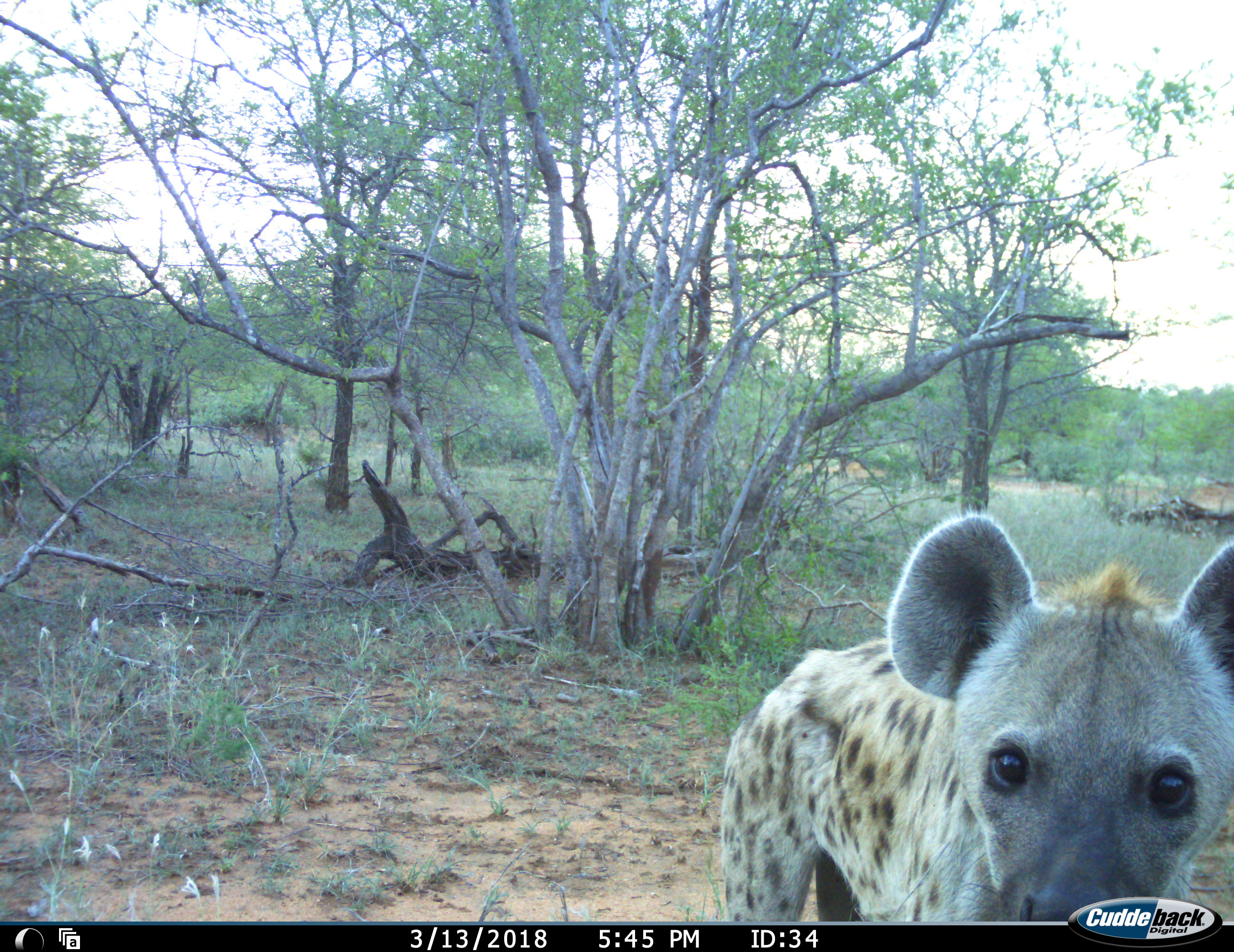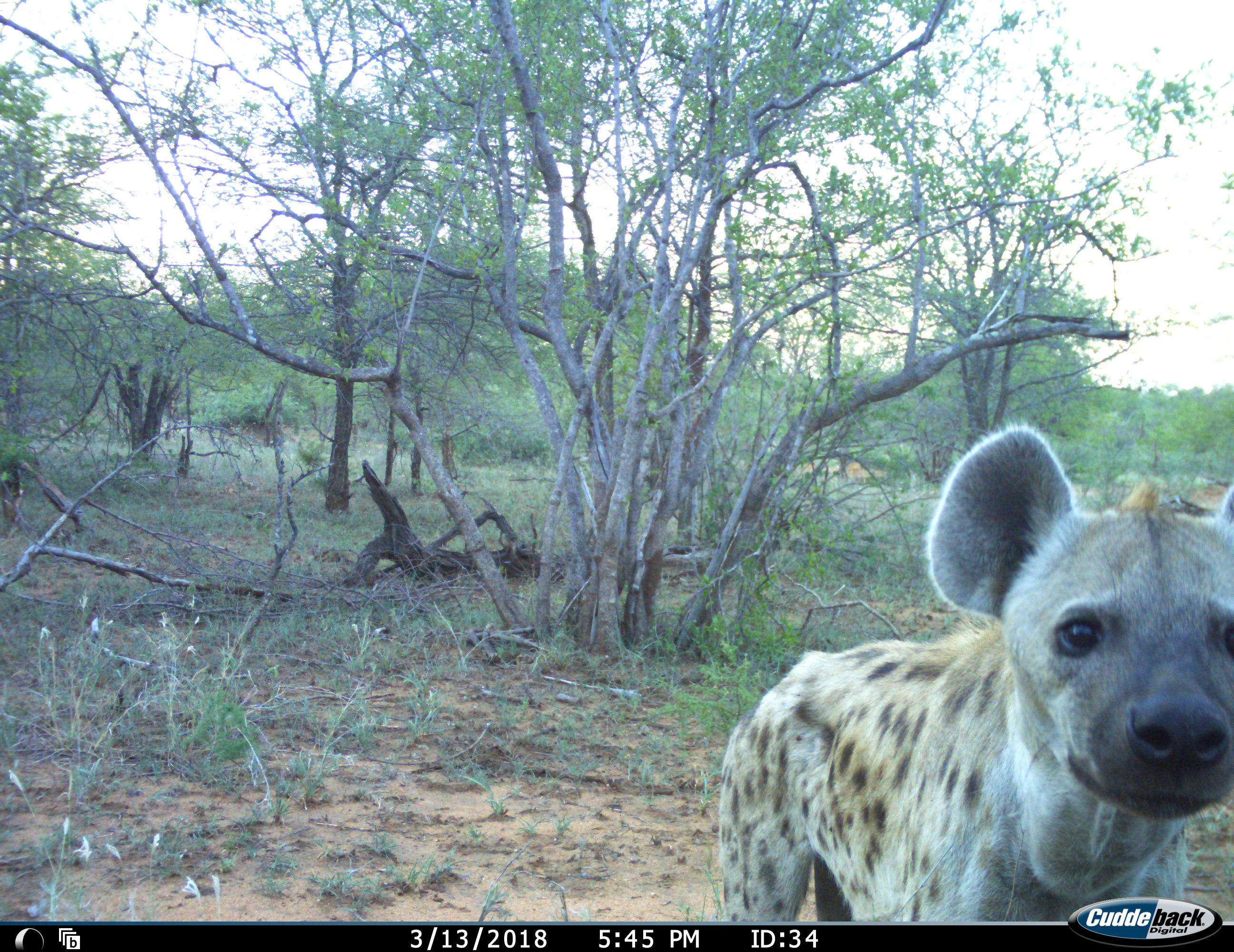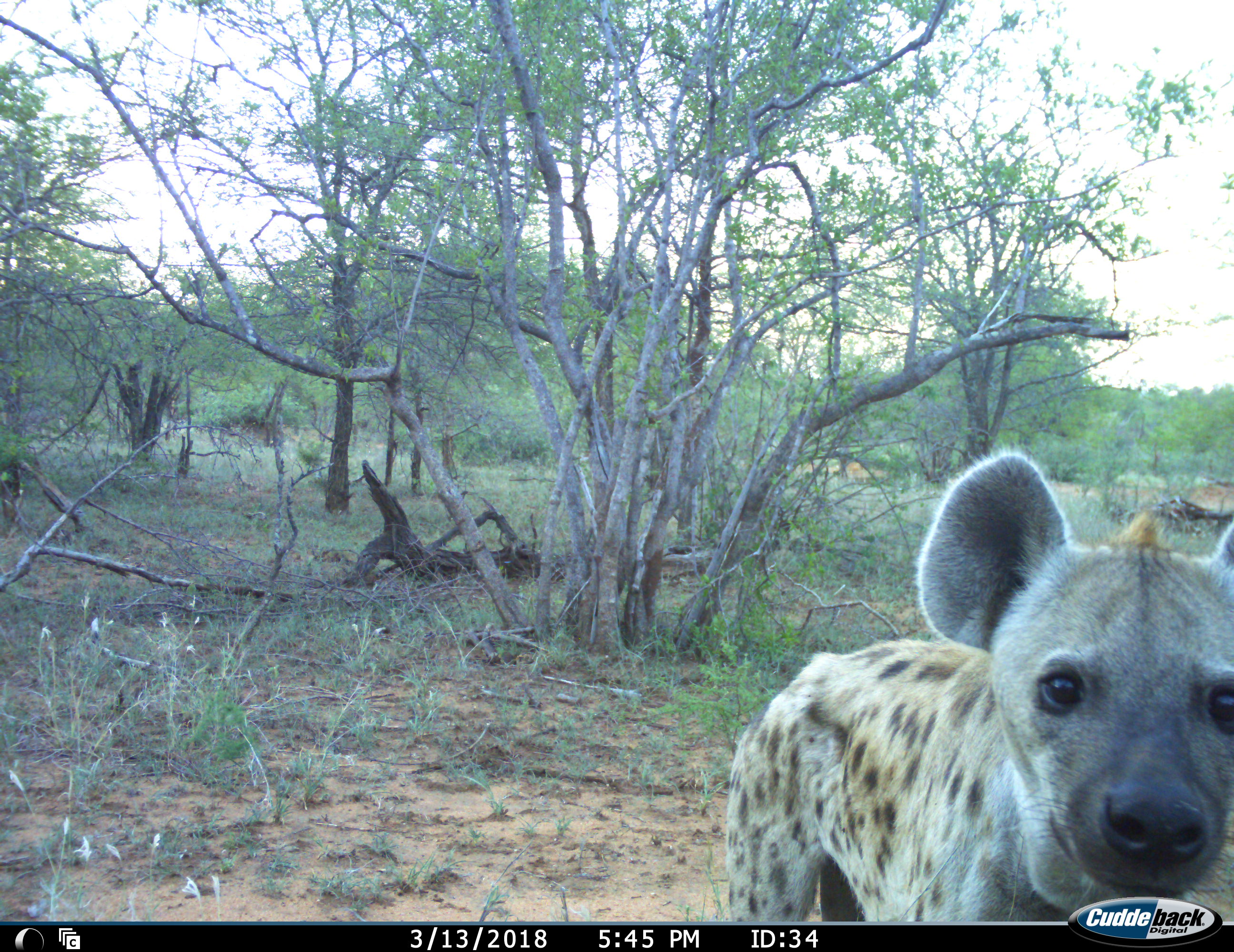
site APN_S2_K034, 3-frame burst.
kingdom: Animalia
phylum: Chordata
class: Mammalia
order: Carnivora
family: Hyaenidae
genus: Crocuta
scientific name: Crocuta crocuta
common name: spotted hyena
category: hyenaspotted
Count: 1.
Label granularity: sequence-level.